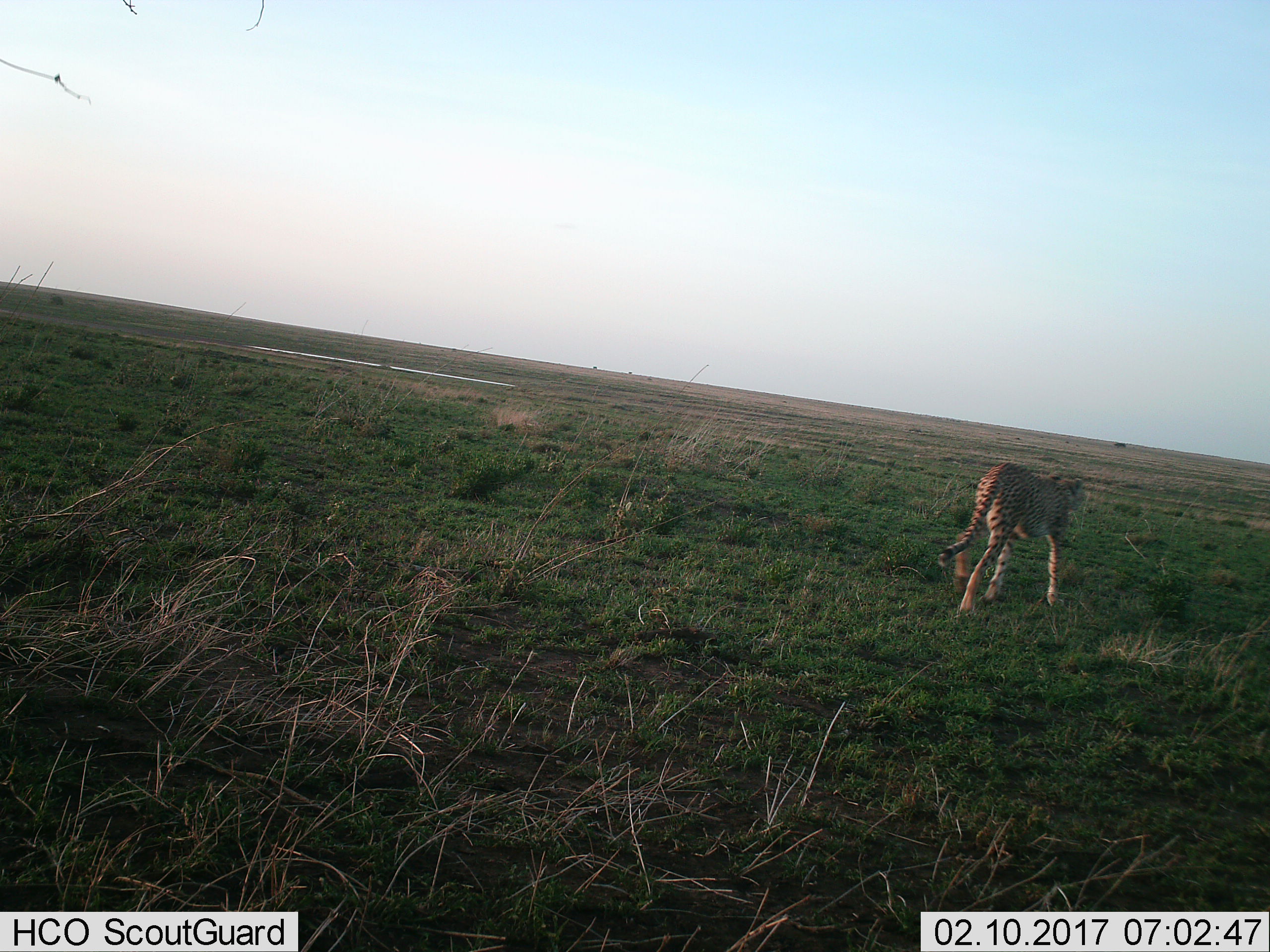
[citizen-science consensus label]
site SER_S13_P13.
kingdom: Animalia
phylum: Chordata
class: Mammalia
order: Carnivora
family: Felidae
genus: Acinonyx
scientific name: Acinonyx jubatus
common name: cheetah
Cheetah (Acinonyx jubatus), count 1. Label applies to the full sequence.